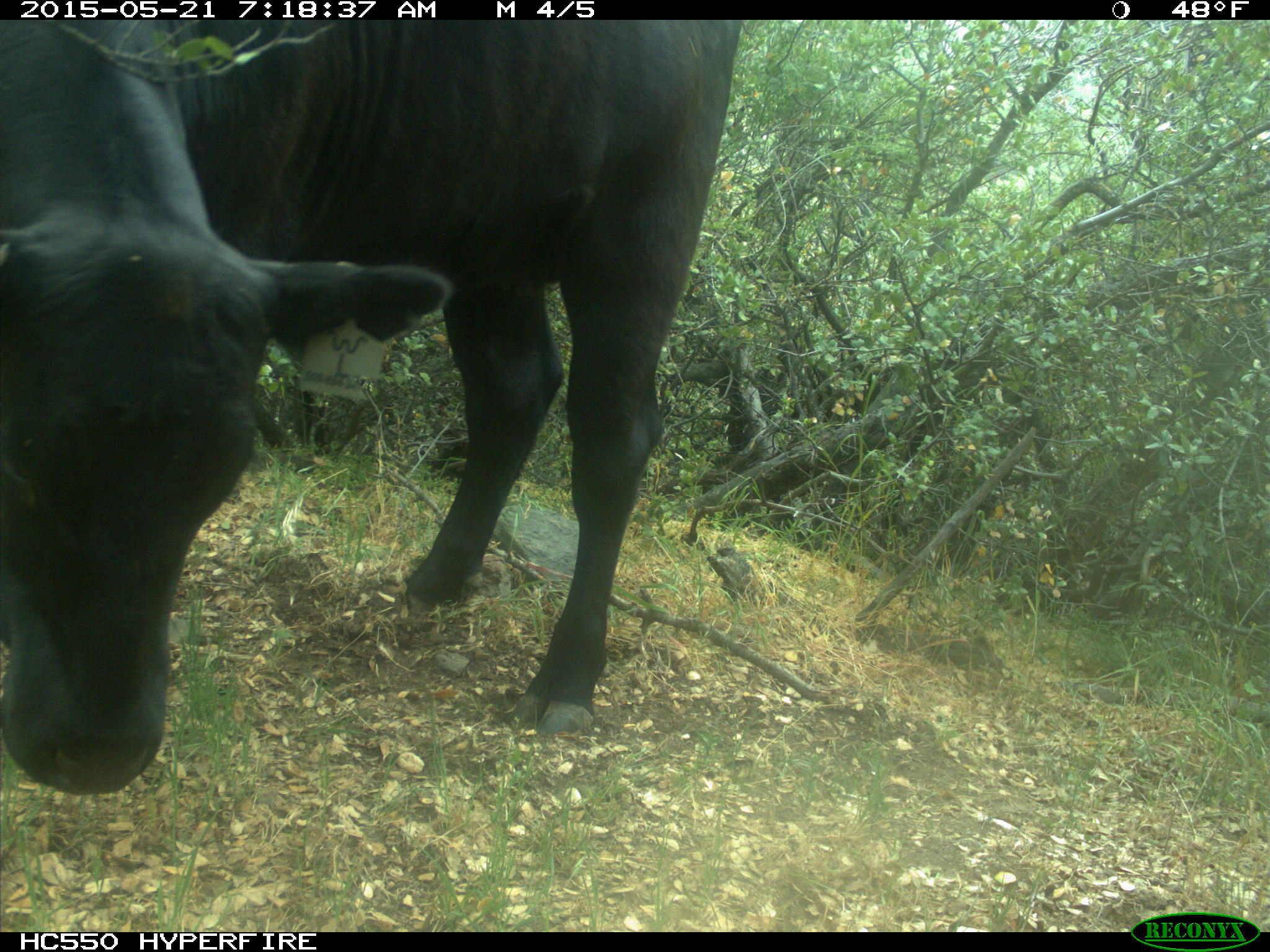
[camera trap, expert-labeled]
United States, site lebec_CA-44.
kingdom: Animalia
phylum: Chordata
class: Mammalia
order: Artiodactyla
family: Bovidae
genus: Bos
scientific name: Bos taurus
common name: domestic cow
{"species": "Bos taurus (domestic cow)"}